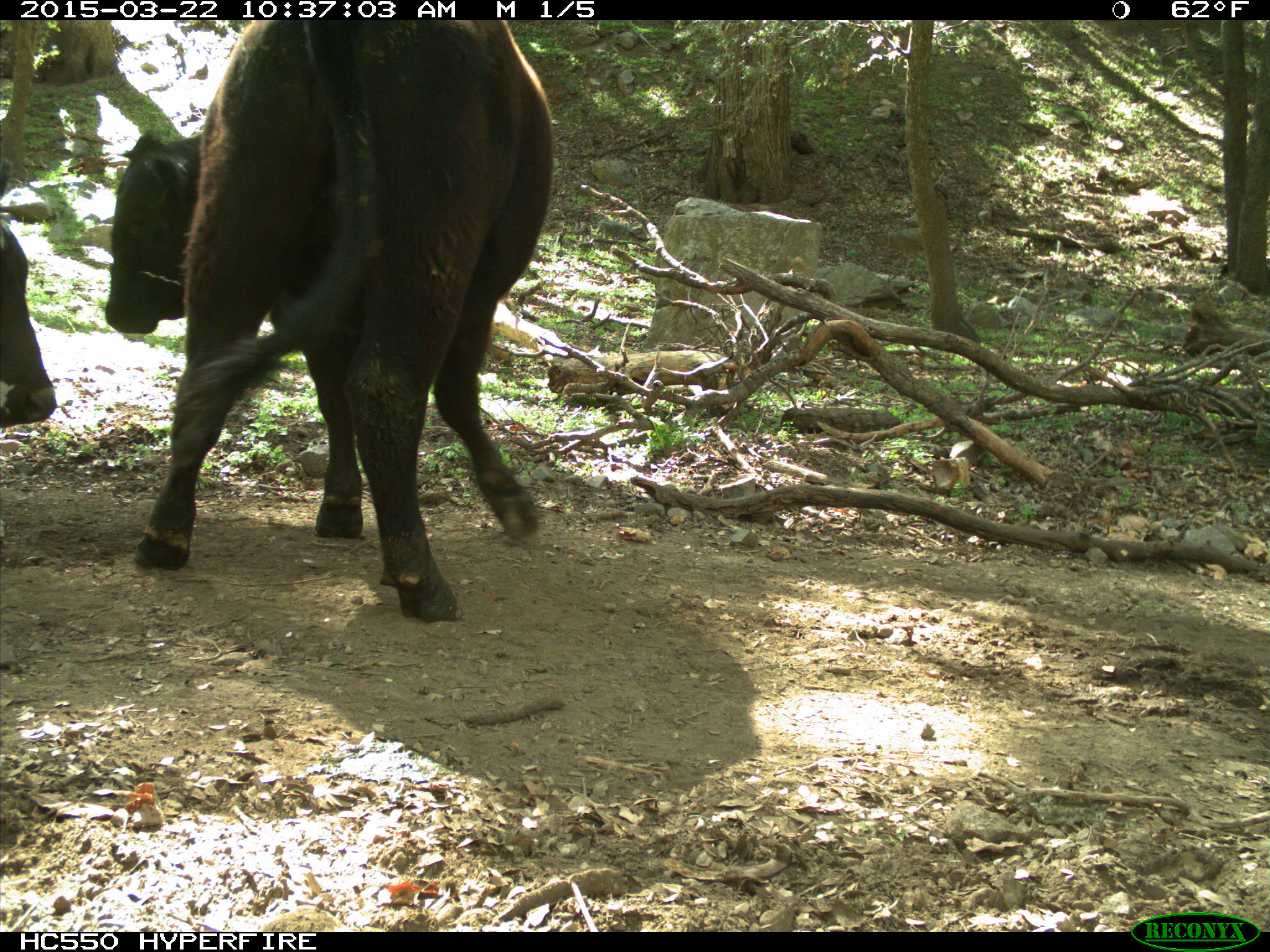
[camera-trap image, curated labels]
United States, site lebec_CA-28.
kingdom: Animalia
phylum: Chordata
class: Mammalia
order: Artiodactyla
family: Bovidae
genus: Bos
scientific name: Bos taurus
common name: domestic cow